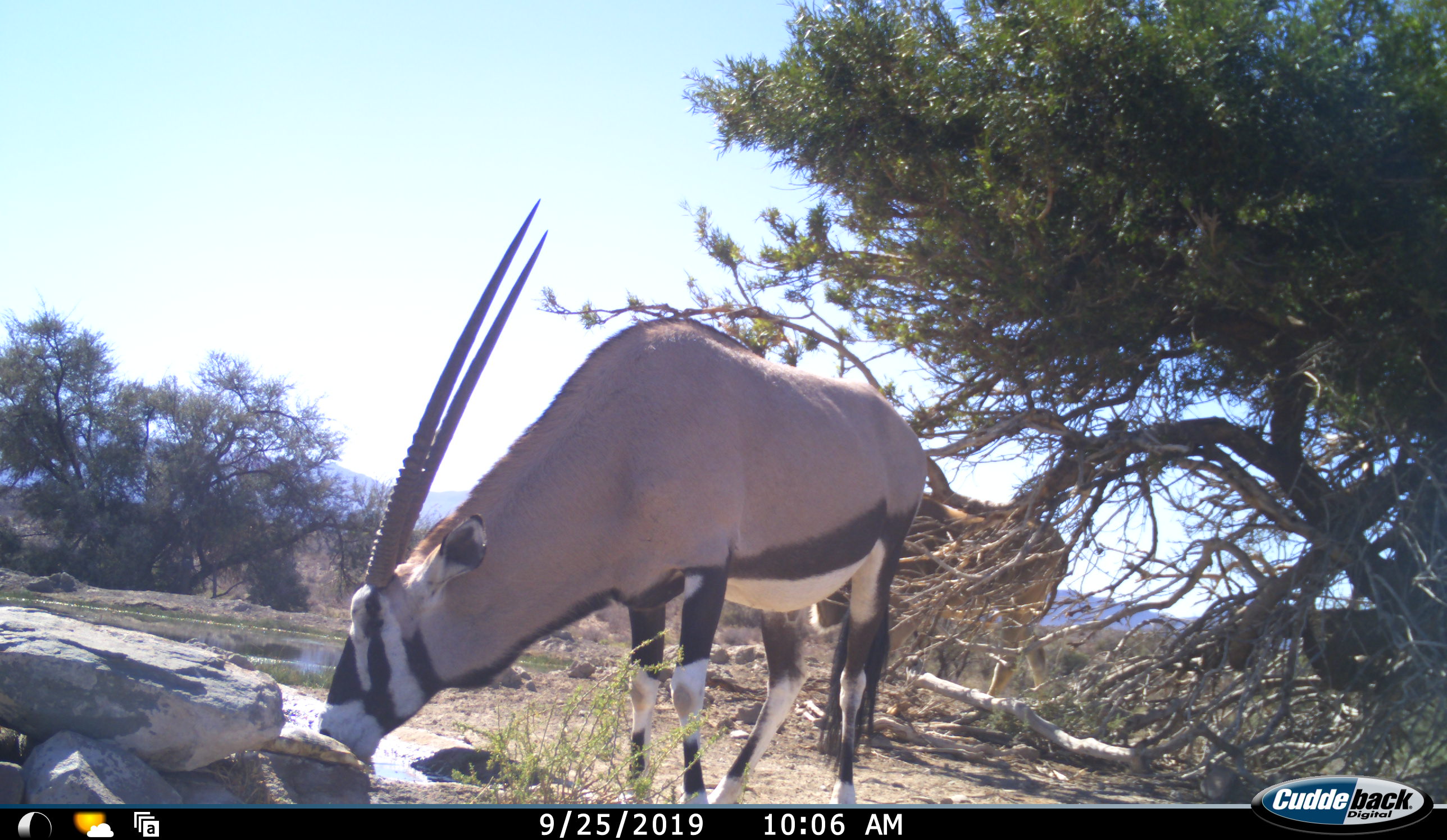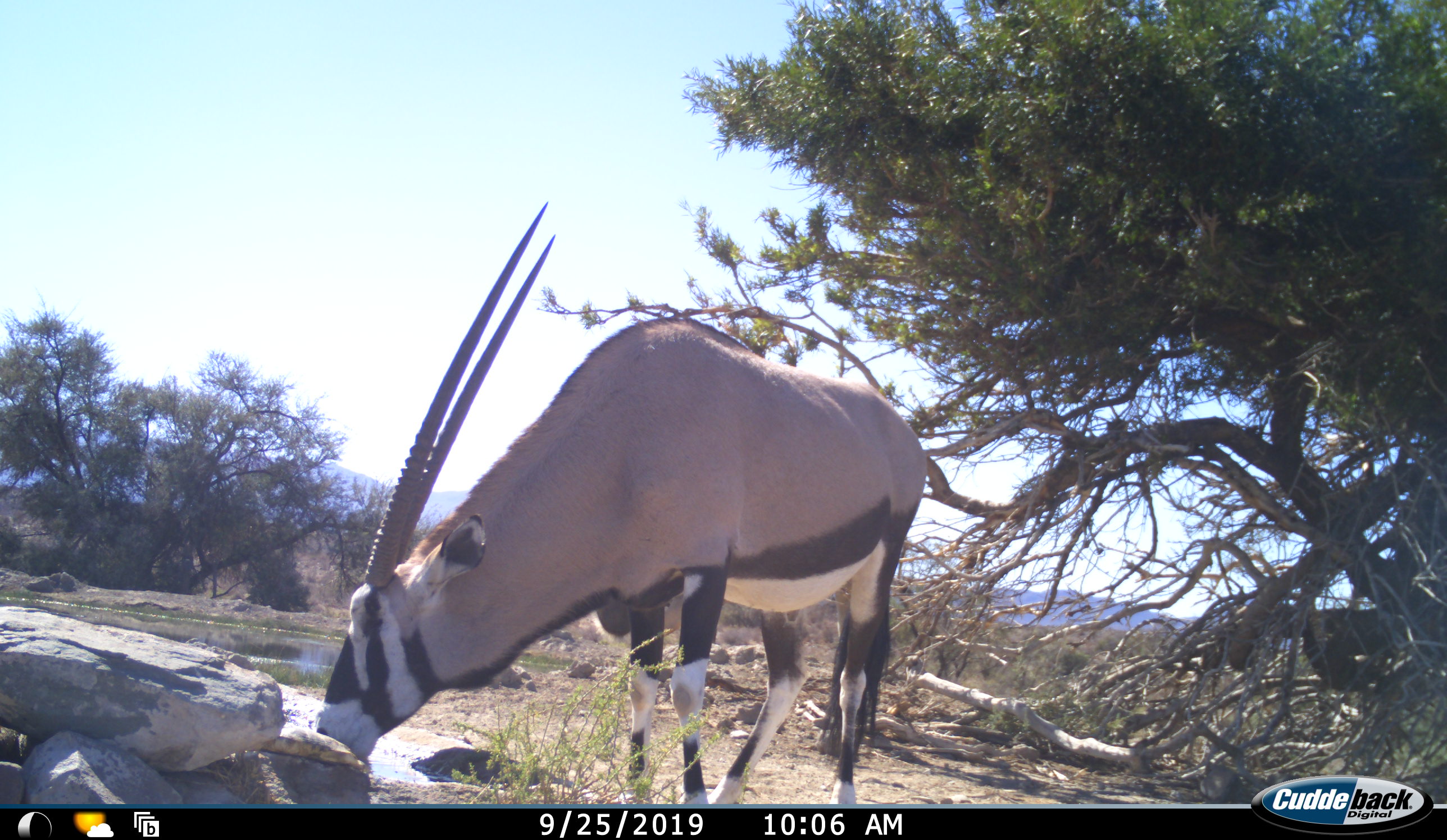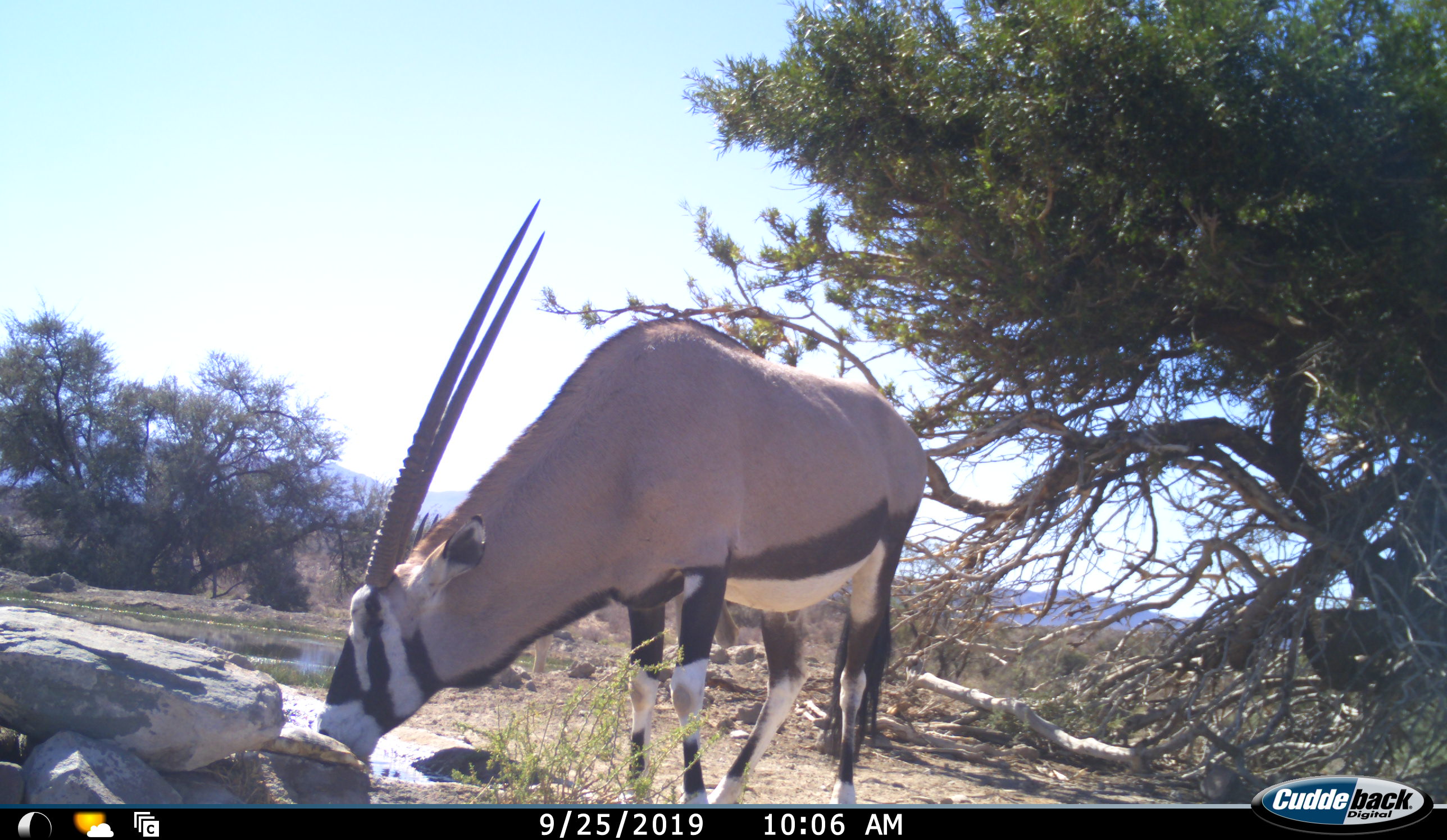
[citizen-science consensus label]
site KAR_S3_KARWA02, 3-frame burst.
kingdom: Animalia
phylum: Chordata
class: Mammalia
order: Artiodactyla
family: Bovidae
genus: Tragelaphus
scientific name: Tragelaphus oryx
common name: eland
Eland (Tragelaphus oryx), count 1. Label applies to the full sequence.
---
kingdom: Animalia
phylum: Chordata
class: Mammalia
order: Artiodactyla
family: Bovidae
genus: Oryx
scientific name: Oryx gazella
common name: gemsbok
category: oryx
Oryx (gemsbok) (Oryx gazella), count 1. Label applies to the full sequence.